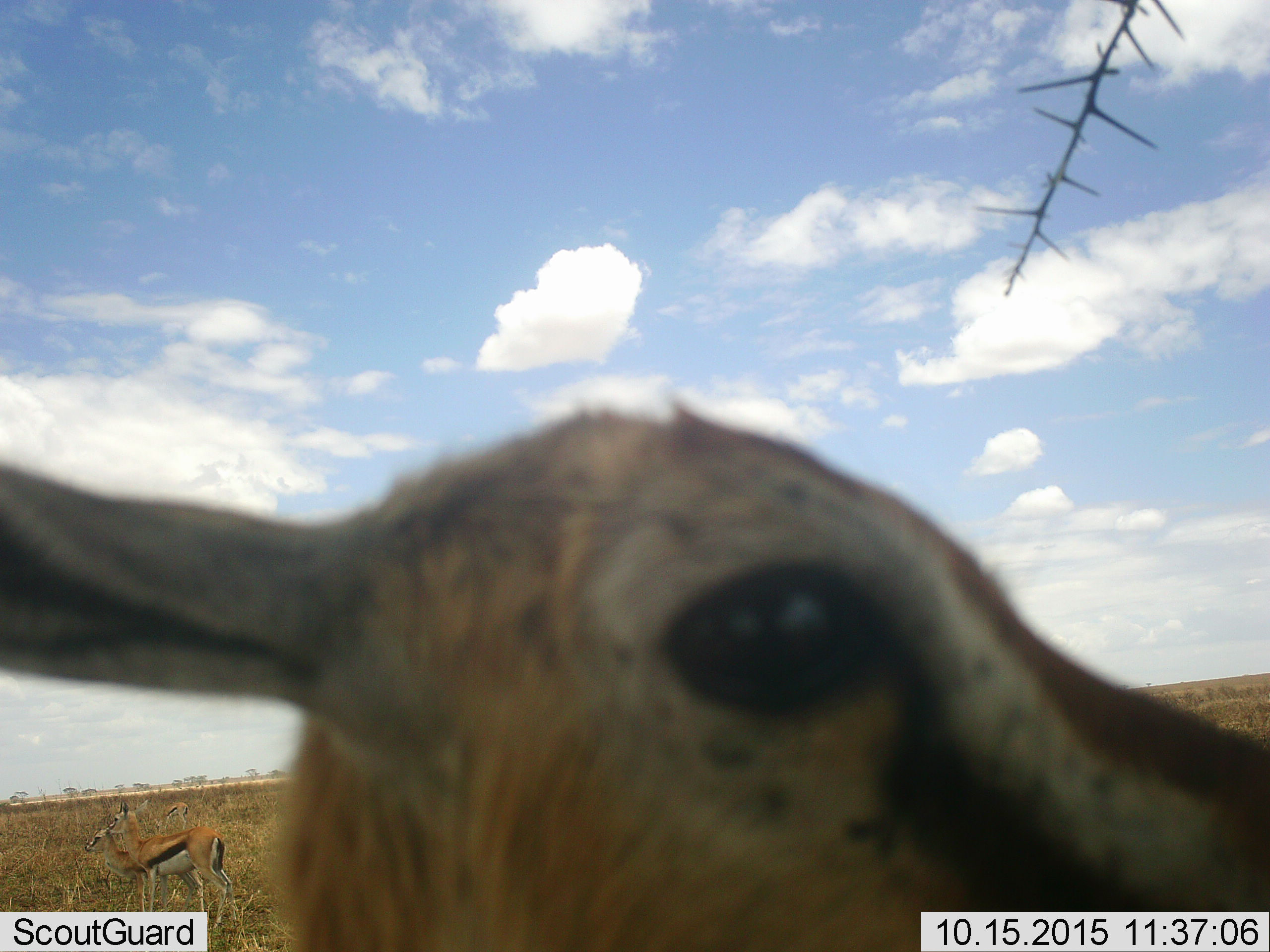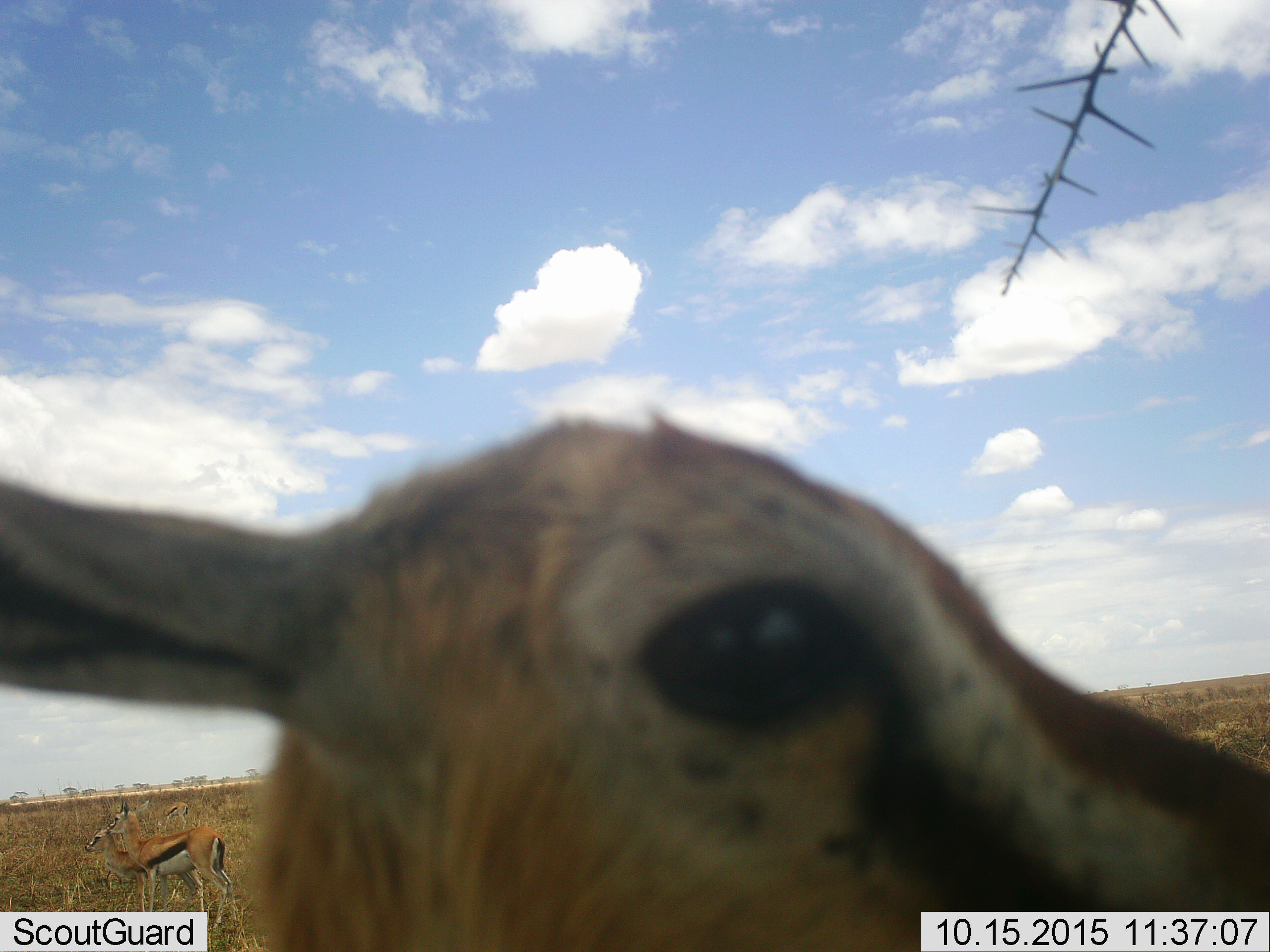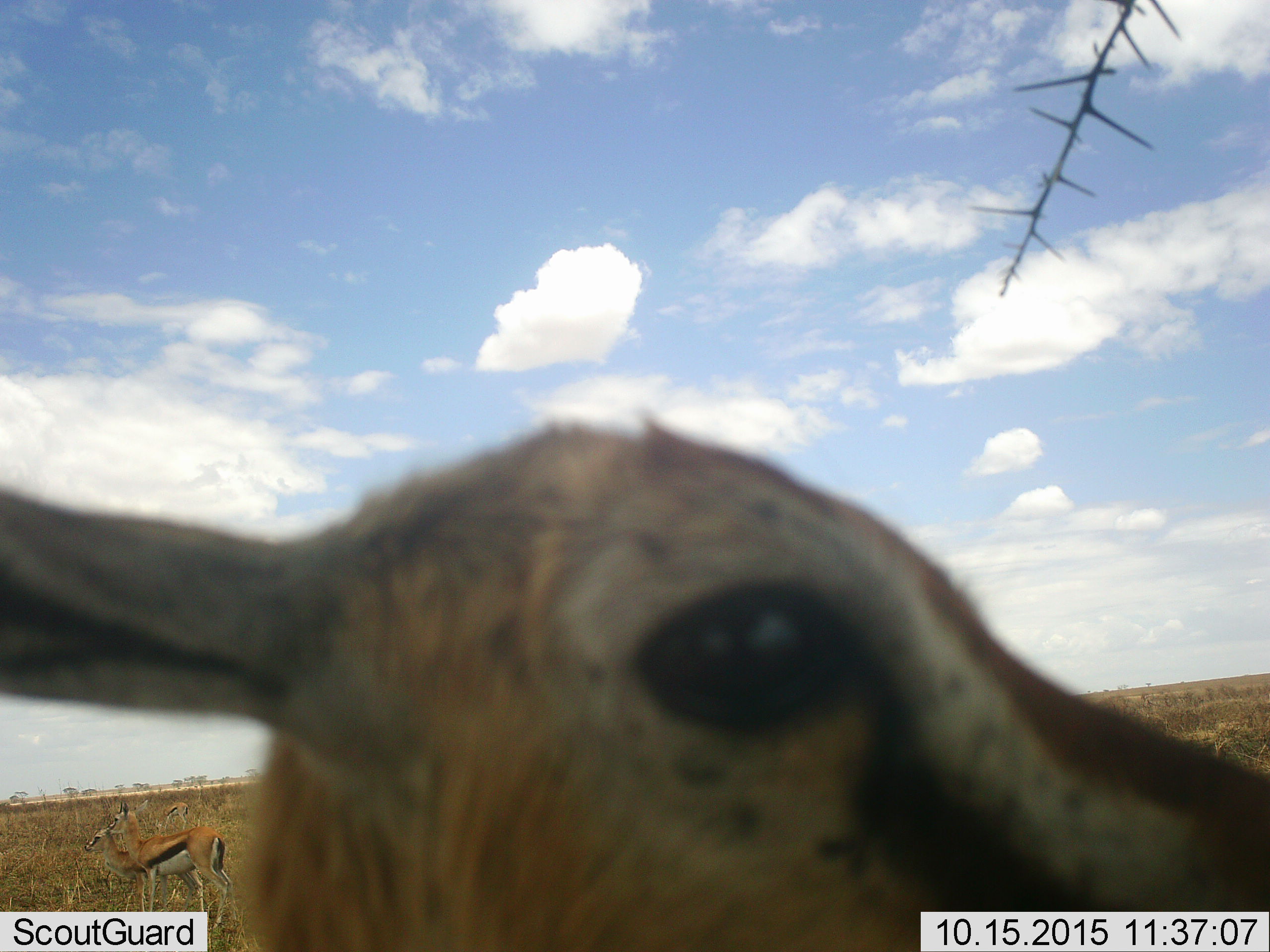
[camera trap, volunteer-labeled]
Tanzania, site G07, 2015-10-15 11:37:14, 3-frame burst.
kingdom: Animalia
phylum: Chordata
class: Mammalia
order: Artiodactyla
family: Bovidae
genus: Eudorcas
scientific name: Eudorcas thomsonii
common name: thomson's gazelle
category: gazellethomsons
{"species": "gazellethomsons (thomson's gazelle) (Eudorcas thomsonii)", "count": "3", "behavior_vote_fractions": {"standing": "89%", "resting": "0%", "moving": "0%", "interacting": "11%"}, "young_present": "44%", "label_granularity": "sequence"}